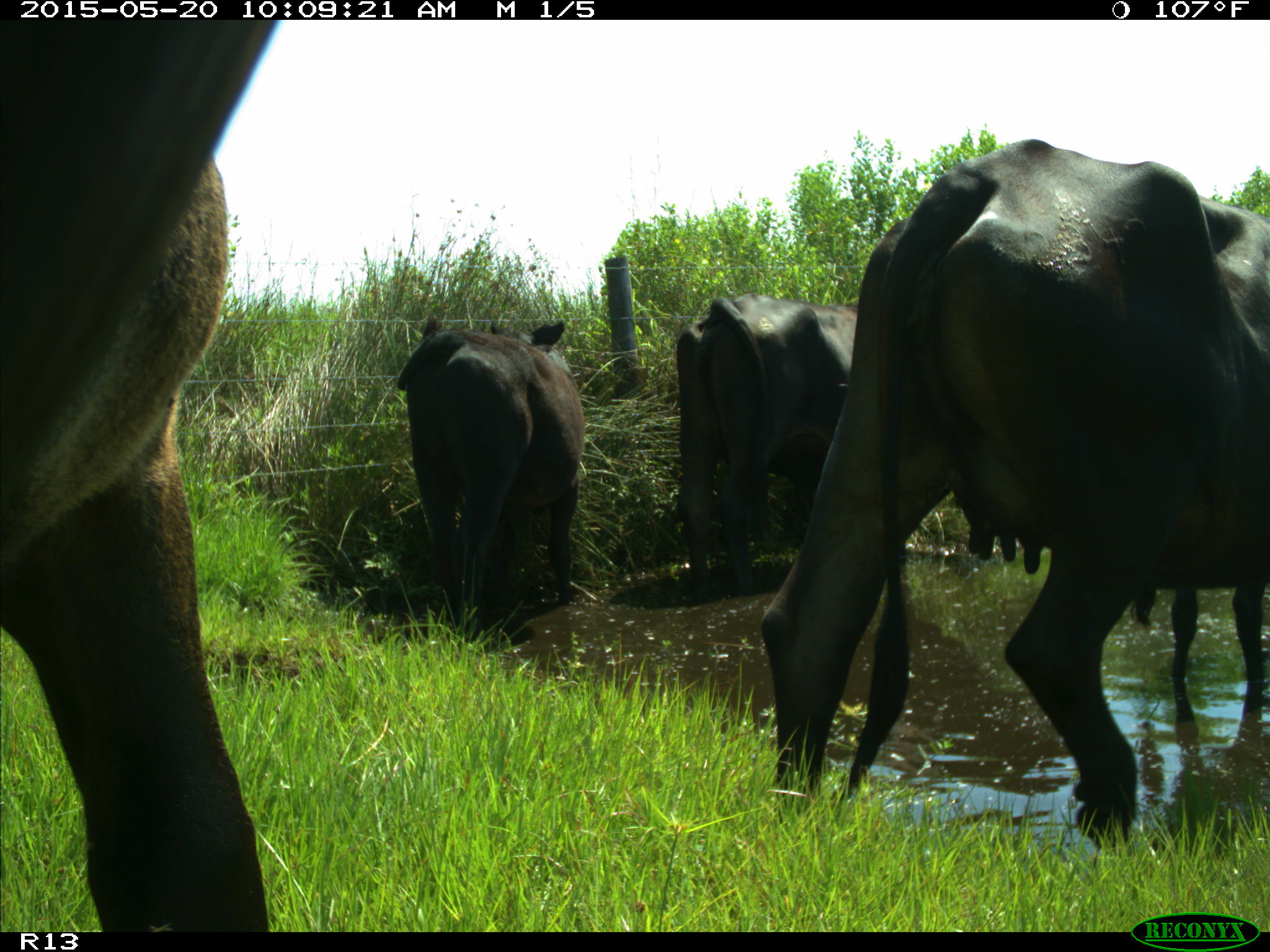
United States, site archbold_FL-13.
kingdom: Animalia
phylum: Chordata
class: Mammalia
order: Artiodactyla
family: Bovidae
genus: Bos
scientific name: Bos taurus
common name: domestic cow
Bos taurus (domestic cow).